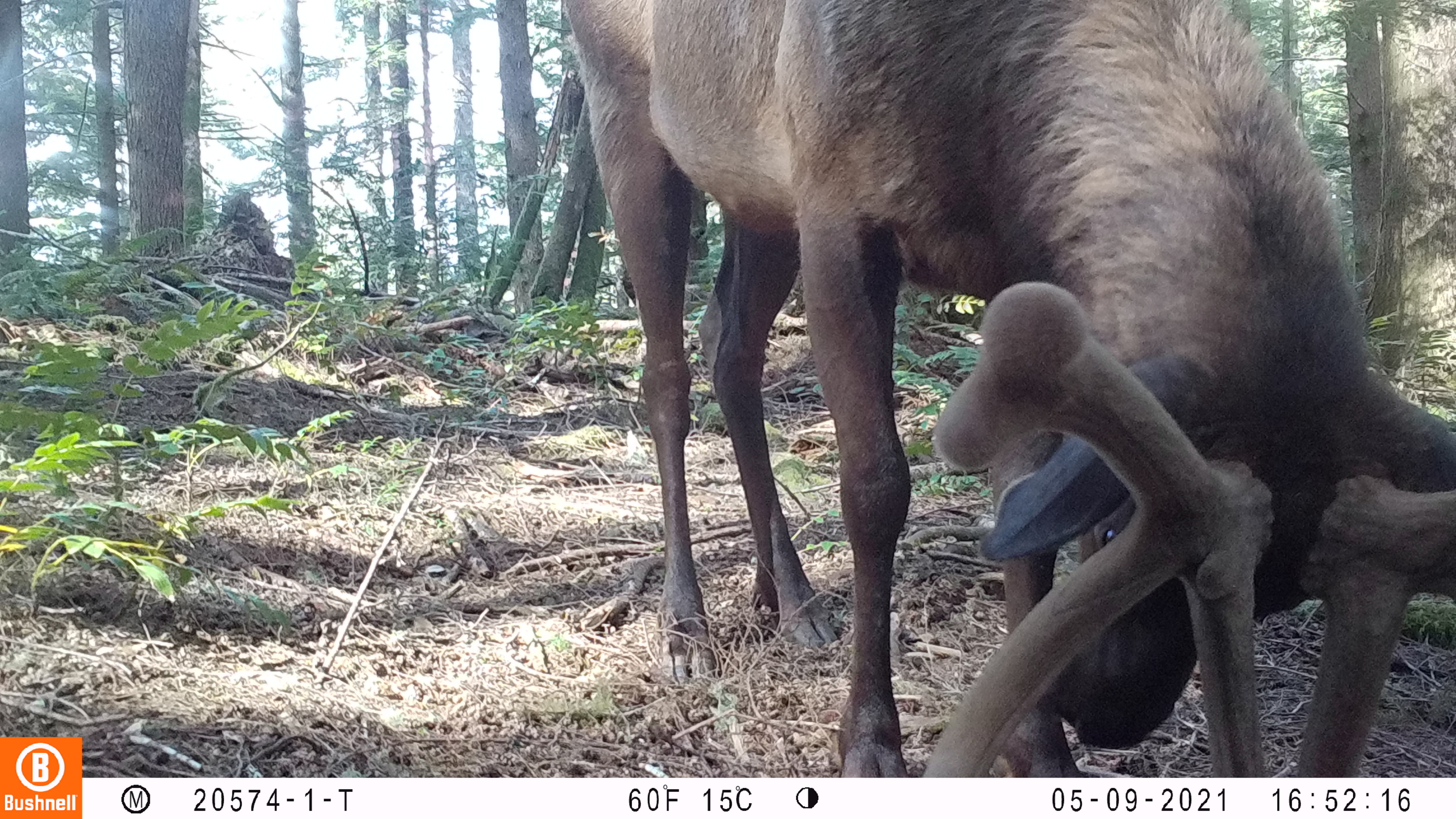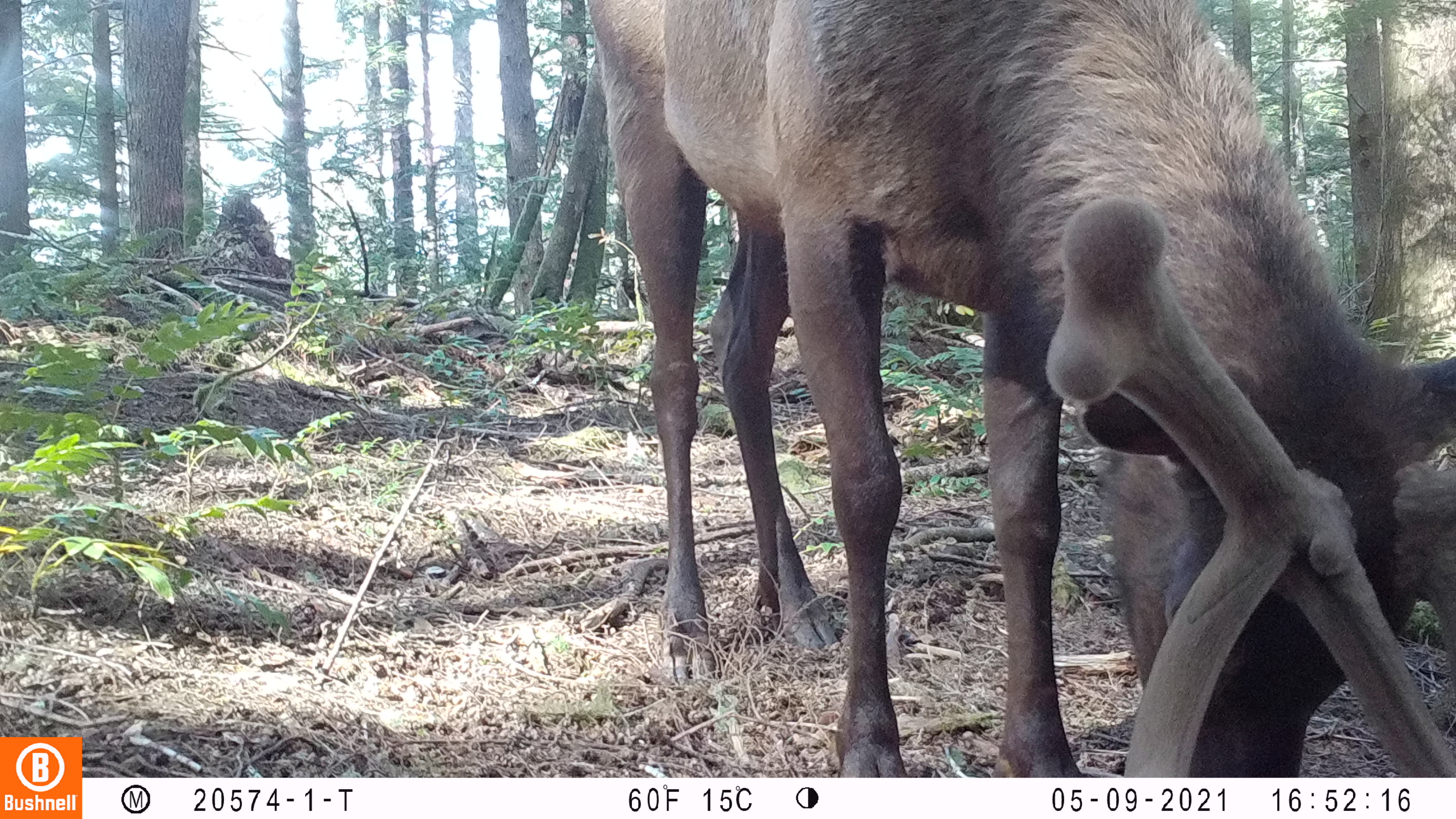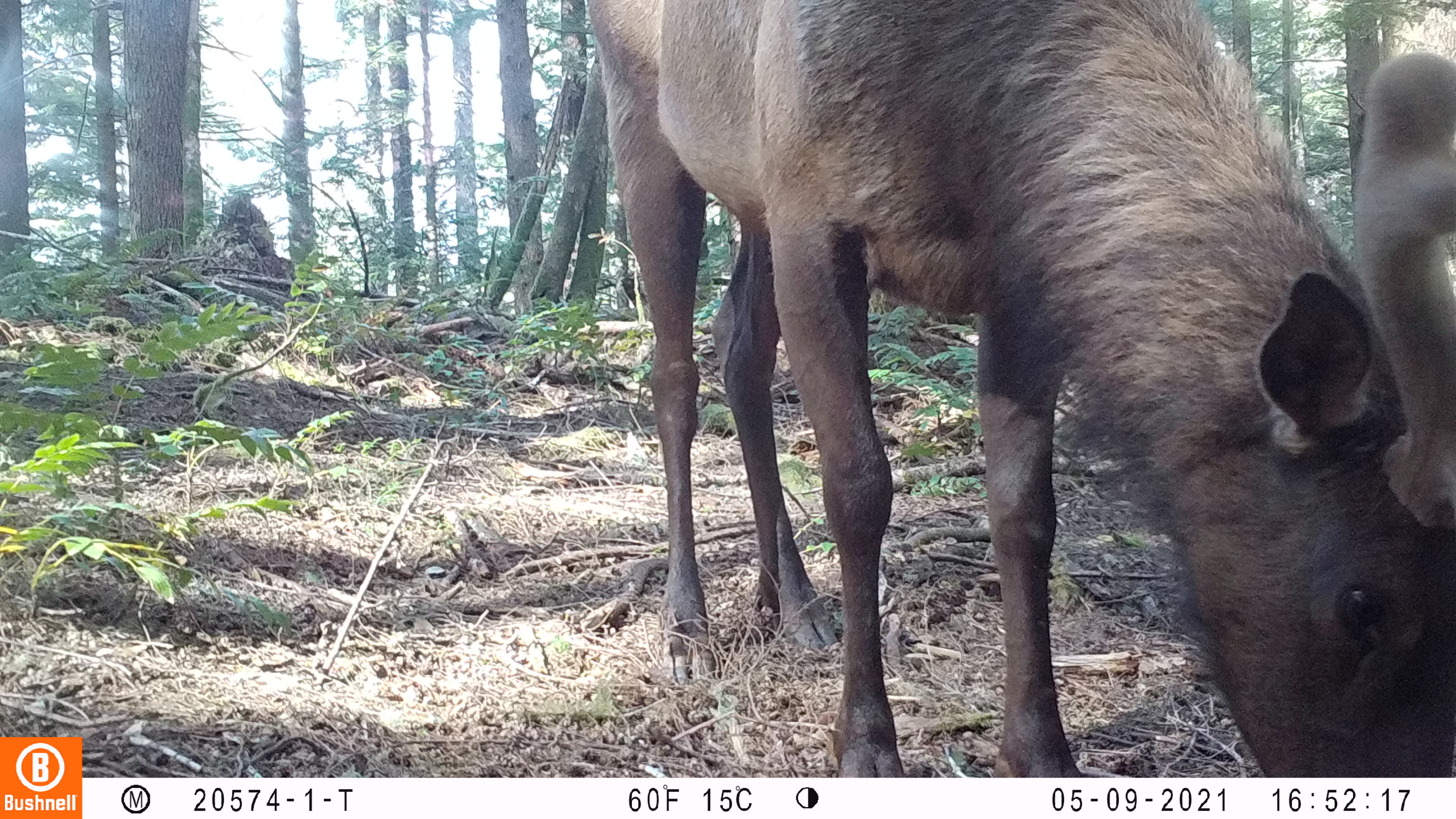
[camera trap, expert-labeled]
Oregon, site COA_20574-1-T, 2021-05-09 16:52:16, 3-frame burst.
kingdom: Animalia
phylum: Chordata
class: Mammalia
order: Artiodactyla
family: Cervidae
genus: Cervus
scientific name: Cervus canadensis roosevelti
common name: roosevelt elk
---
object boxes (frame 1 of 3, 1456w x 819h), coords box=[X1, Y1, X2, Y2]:
roosevelt elk: box=[560, 0, 1450, 774]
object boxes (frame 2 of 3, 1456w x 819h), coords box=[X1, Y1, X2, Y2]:
roosevelt elk: box=[580, 0, 1454, 772]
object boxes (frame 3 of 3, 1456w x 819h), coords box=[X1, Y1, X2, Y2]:
roosevelt elk: box=[580, 0, 1454, 774]